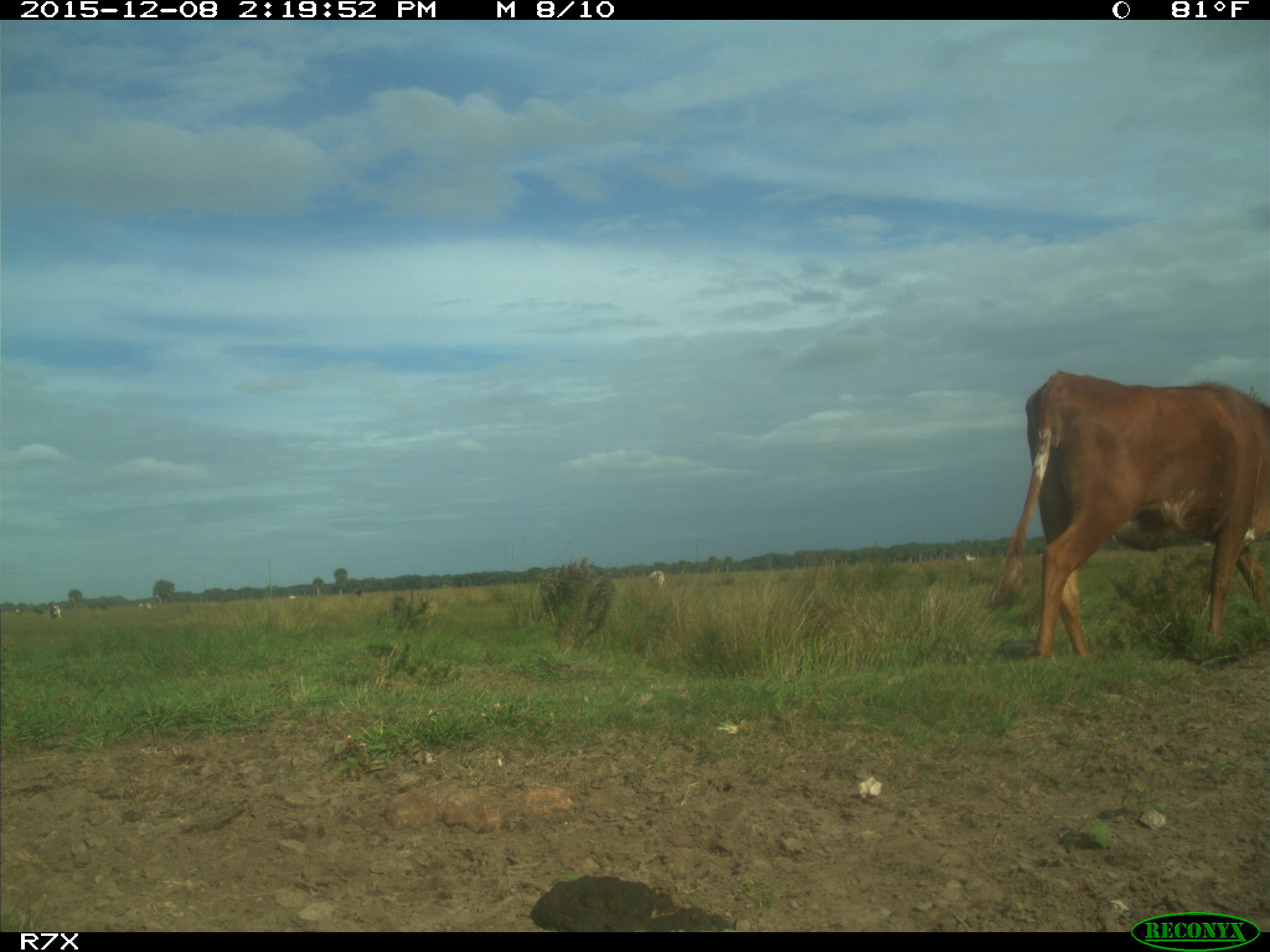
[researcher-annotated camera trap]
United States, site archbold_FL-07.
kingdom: Animalia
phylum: Chordata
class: Mammalia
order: Artiodactyla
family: Bovidae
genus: Bos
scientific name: Bos taurus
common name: domestic cow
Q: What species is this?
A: Bos taurus (domestic cow).